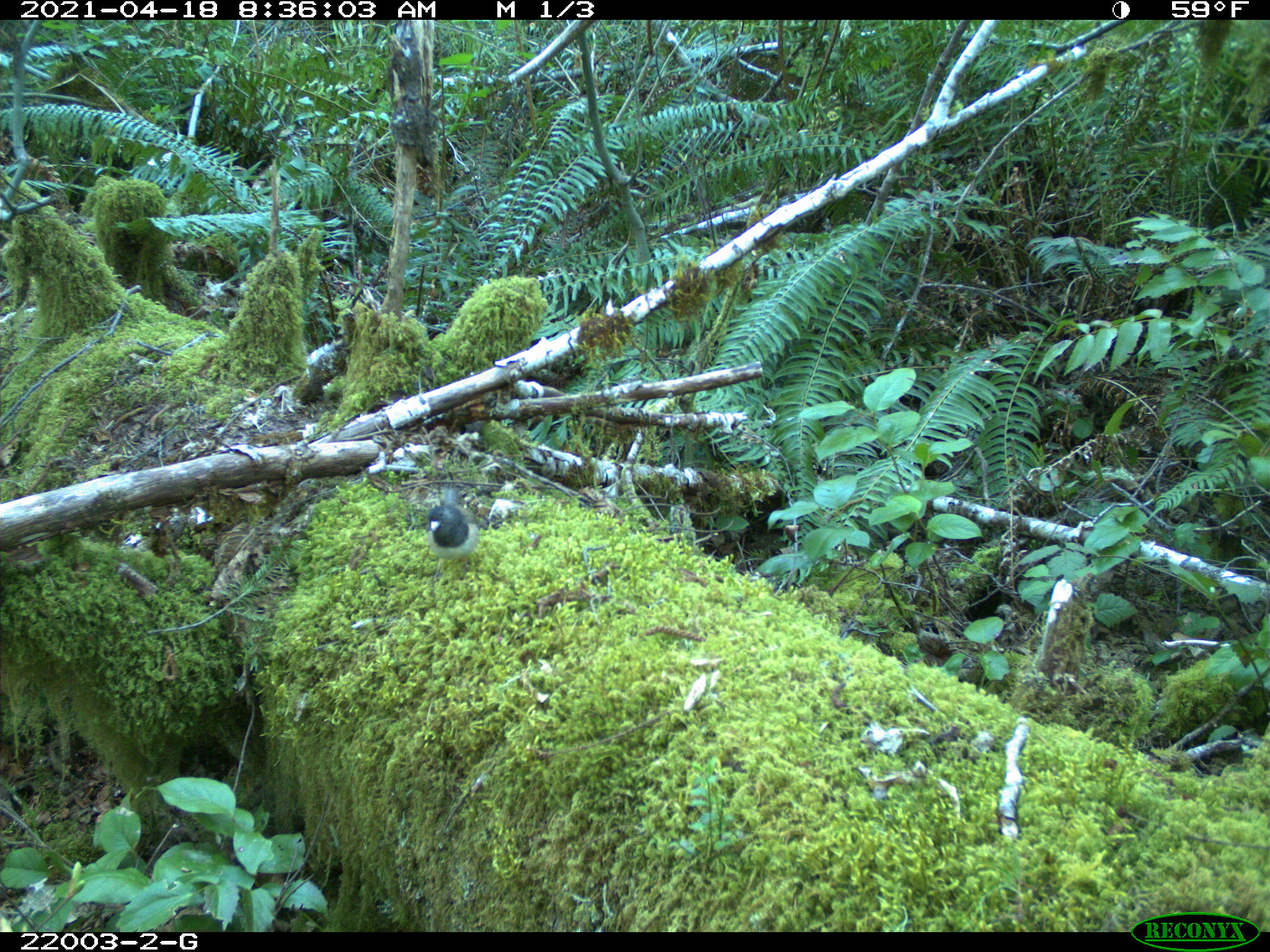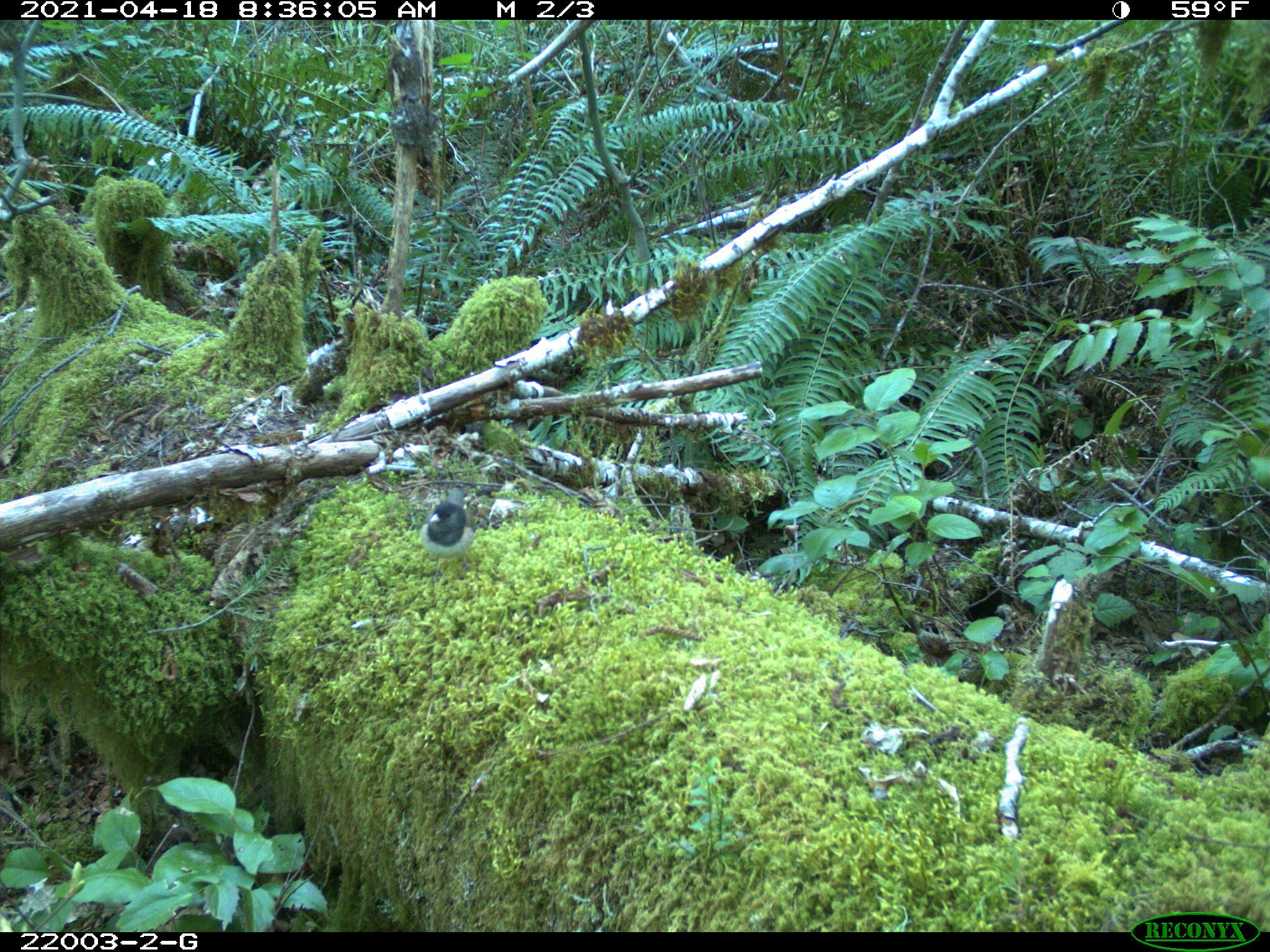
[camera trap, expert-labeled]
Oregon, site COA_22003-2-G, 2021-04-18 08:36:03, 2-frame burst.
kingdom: Animalia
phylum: Chordata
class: Aves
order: Passeriformes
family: Passerellidae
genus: Junco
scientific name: Junco hyemalis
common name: dark-eyed junco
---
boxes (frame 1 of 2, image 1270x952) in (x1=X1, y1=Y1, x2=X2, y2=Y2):
dark-eyed junco: (x1=422, y1=480, x2=489, y2=577)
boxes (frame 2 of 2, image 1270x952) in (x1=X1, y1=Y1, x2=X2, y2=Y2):
dark-eyed junco: (x1=417, y1=489, x2=476, y2=572)